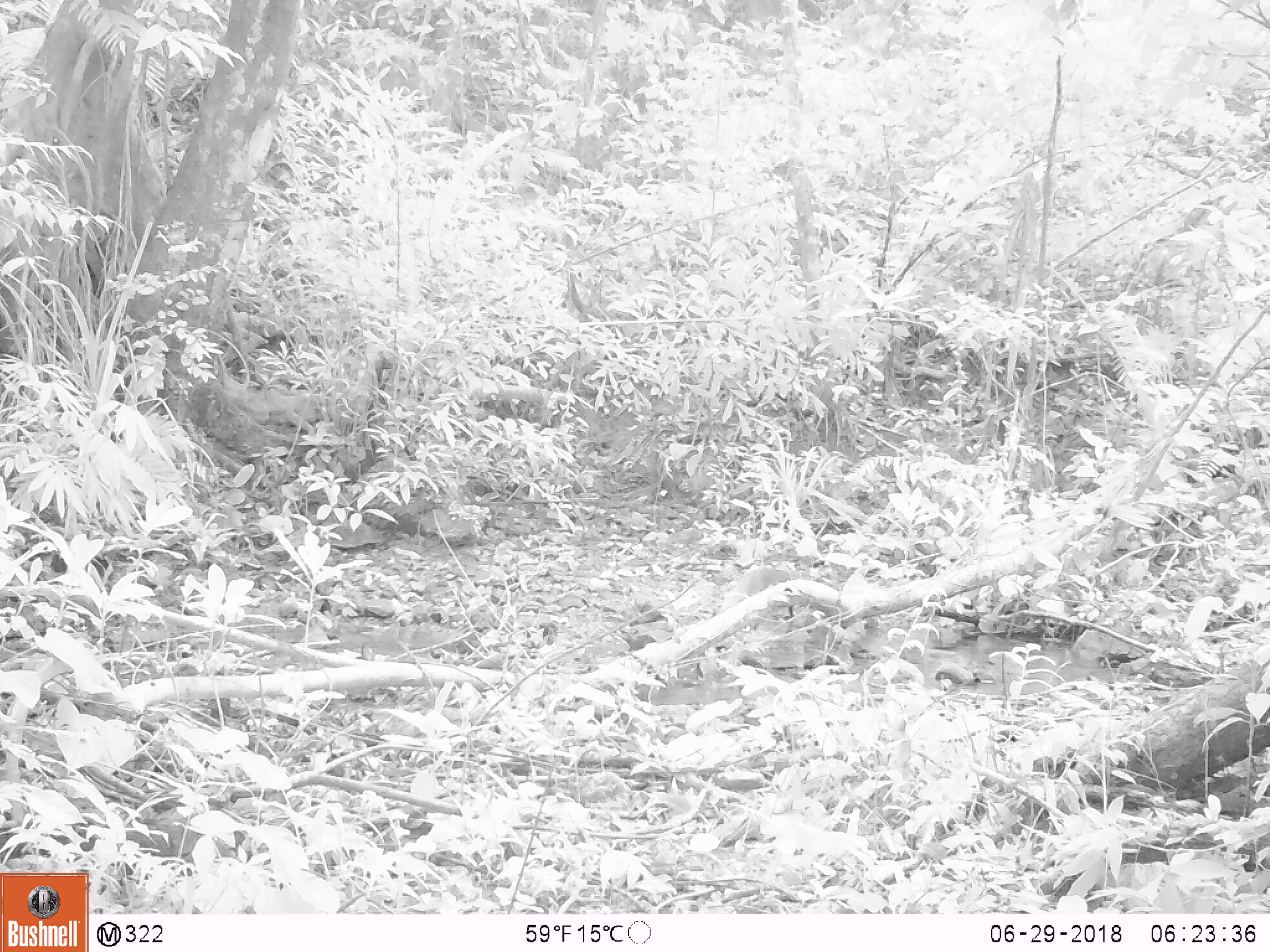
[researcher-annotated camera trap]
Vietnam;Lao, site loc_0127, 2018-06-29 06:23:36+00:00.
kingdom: Animalia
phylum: Chordata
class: Mammalia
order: Carnivora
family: Herpestidae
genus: Urva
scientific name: Urva urva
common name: crab-eating mongoose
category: crab eating mongoose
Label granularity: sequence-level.